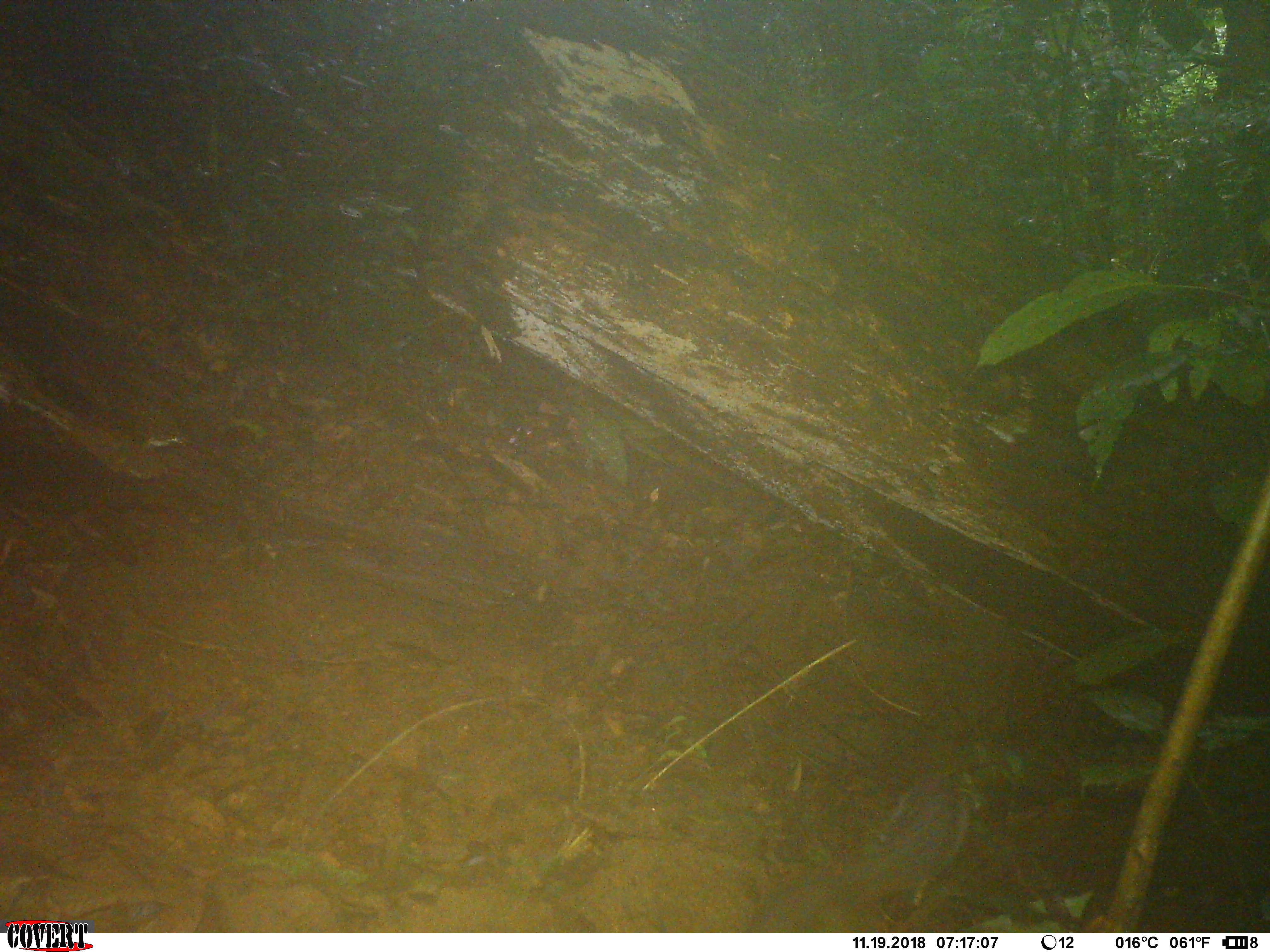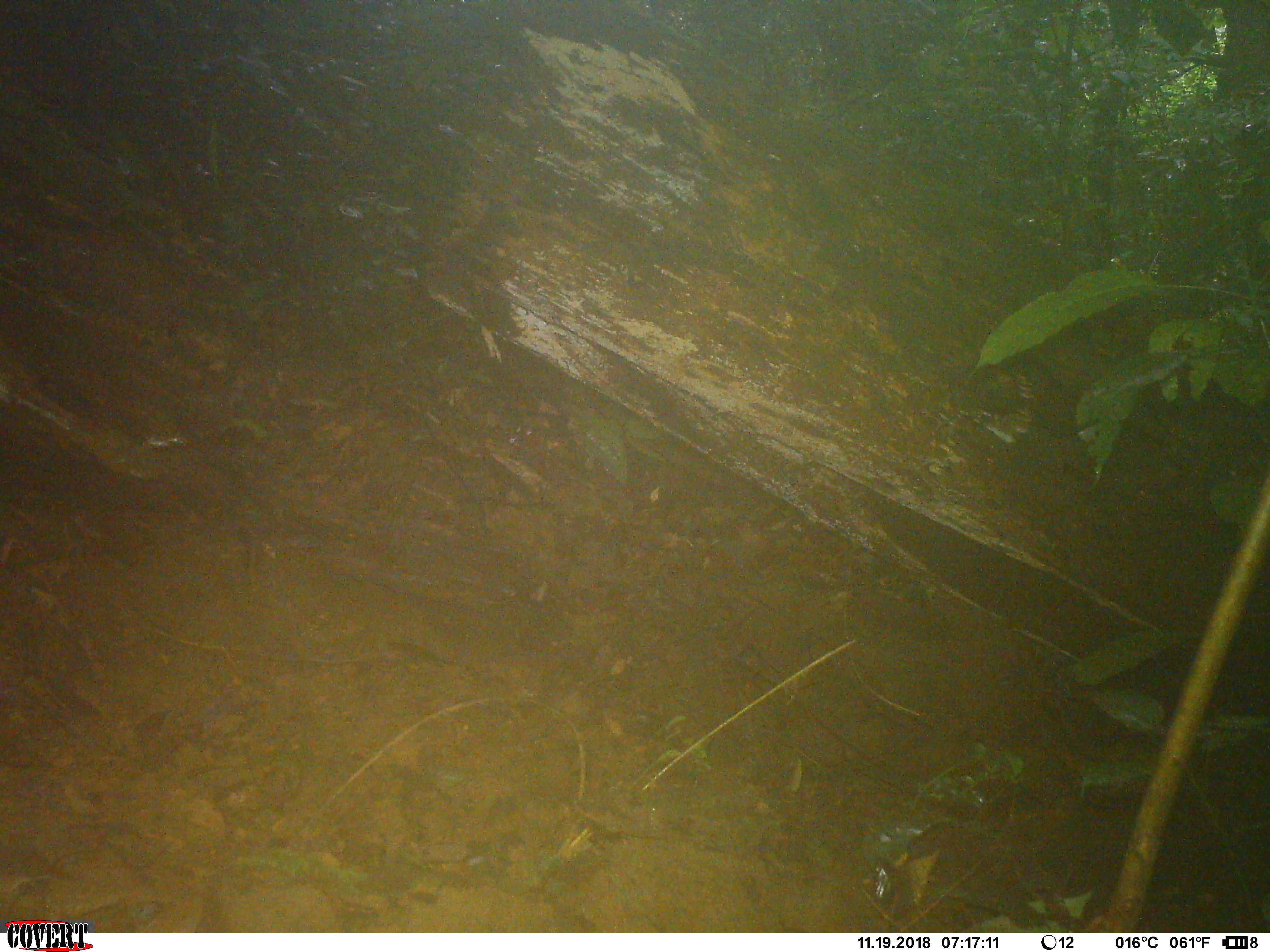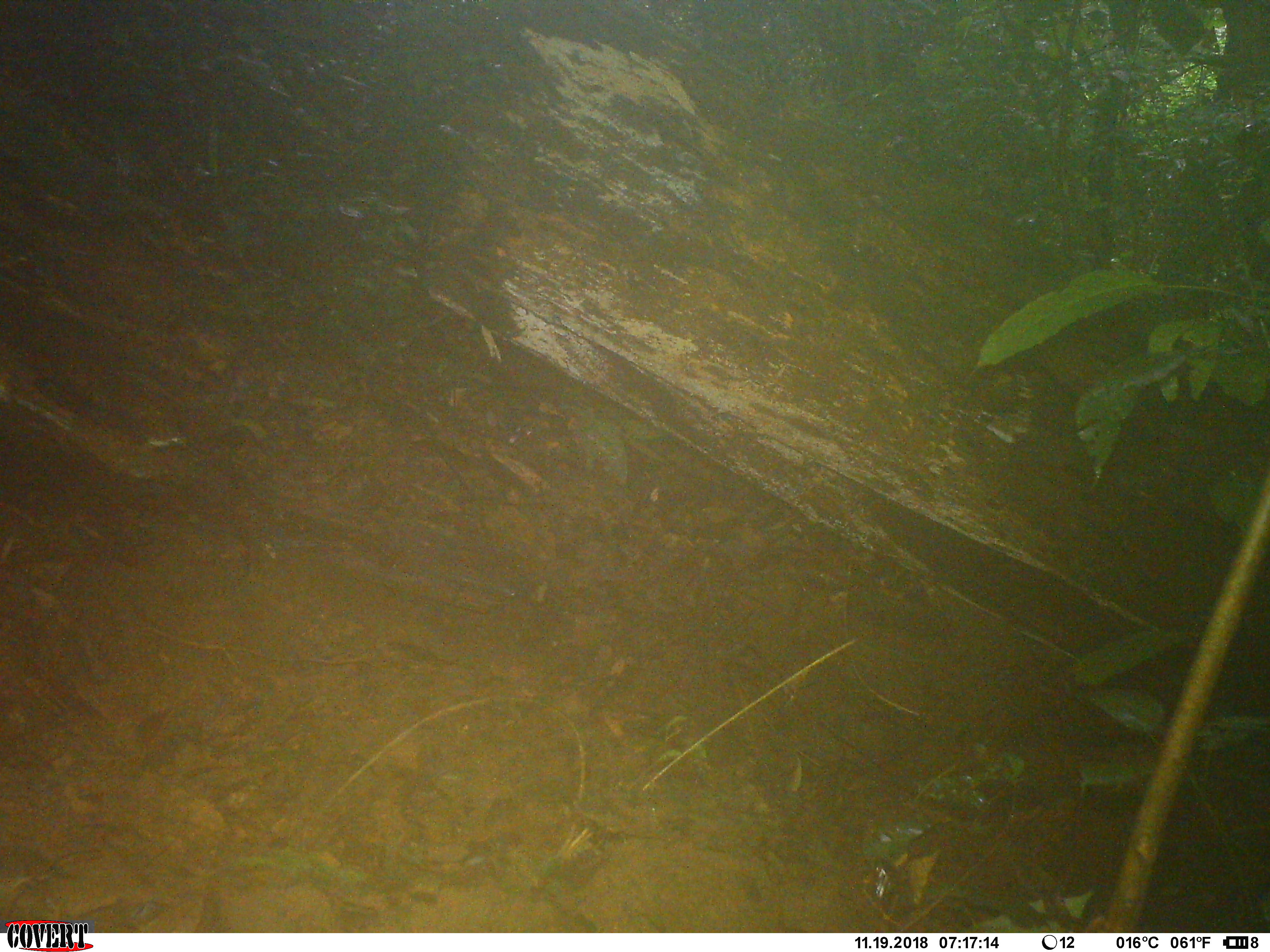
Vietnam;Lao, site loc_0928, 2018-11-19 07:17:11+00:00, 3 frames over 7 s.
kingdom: Animalia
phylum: Chordata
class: Mammalia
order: Rodentia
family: Sciuridae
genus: Dremomys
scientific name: Dremomys rufigenis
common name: red-cheeked squirrel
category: red cheeked squirrel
Red cheeked squirrel (red-cheeked squirrel) (Dremomys rufigenis). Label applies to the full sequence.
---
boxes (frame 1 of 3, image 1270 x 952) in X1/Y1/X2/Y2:
red cheeked squirrel: 744/787/970/933